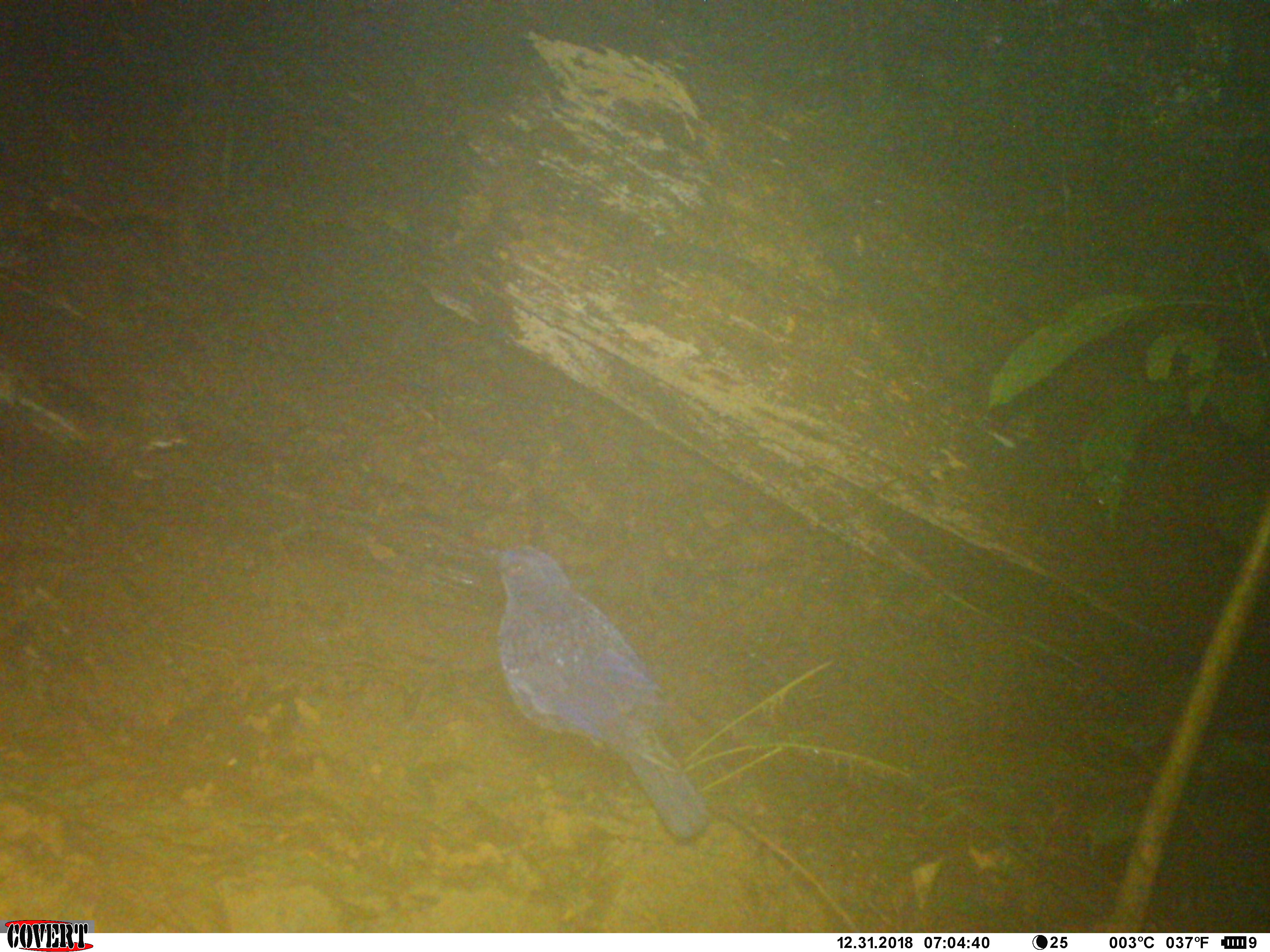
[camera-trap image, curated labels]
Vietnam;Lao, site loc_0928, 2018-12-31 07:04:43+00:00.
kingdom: Animalia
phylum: Chordata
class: Aves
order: Passeriformes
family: Muscicapidae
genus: Myophonus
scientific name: Myophonus caeruleus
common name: blue whistling thrush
Blue whistling thrush (Myophonus caeruleus). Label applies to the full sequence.